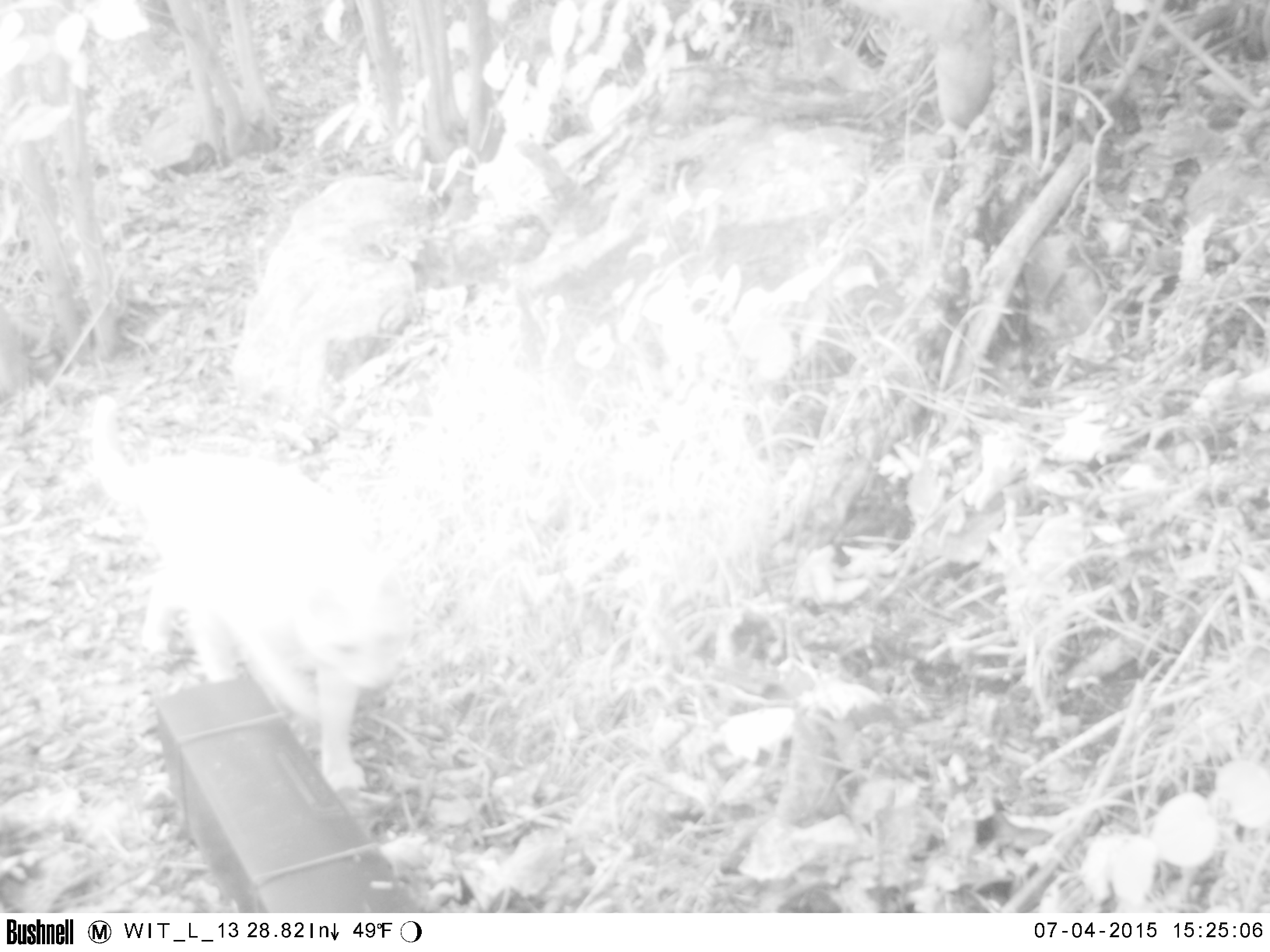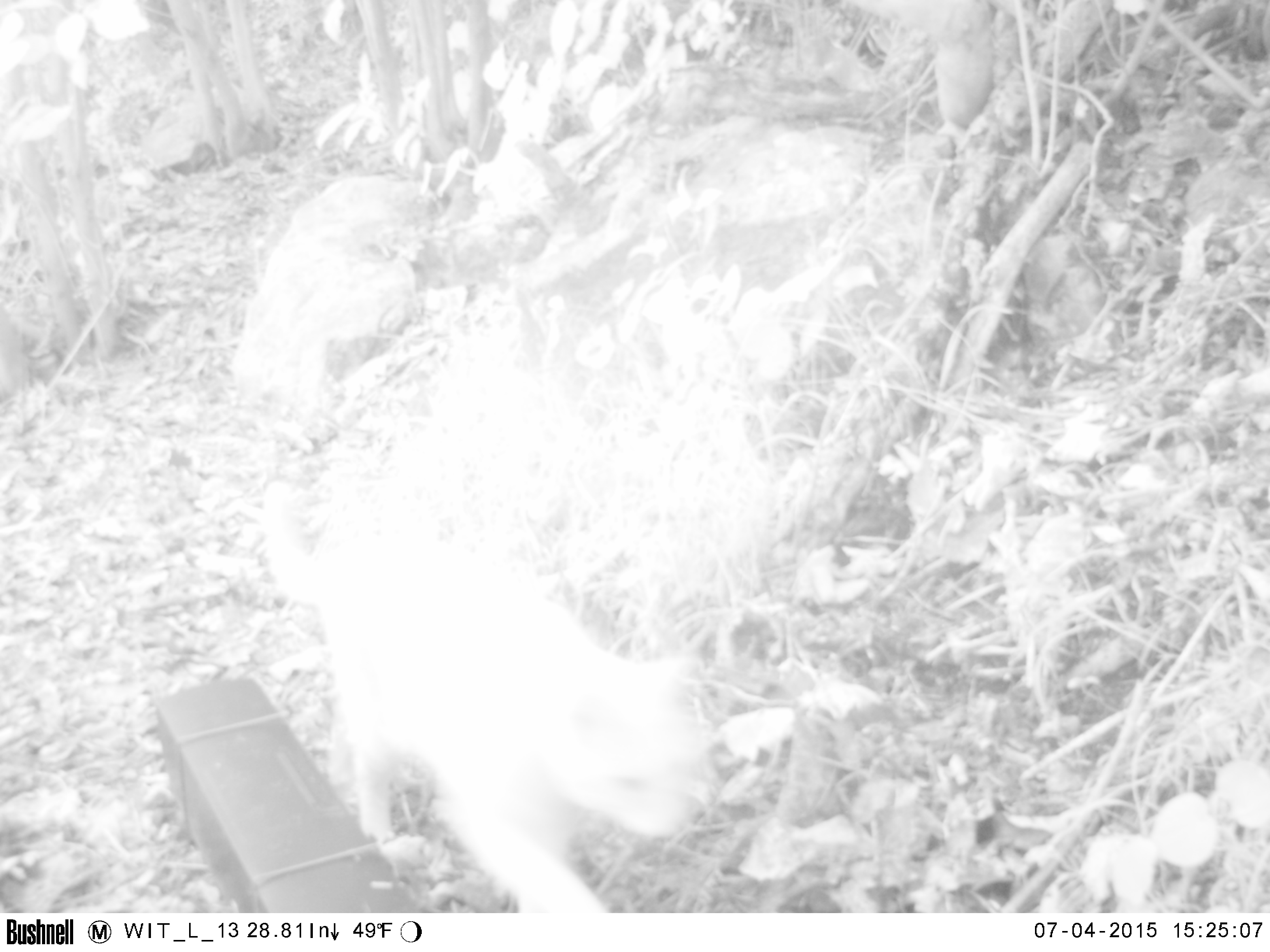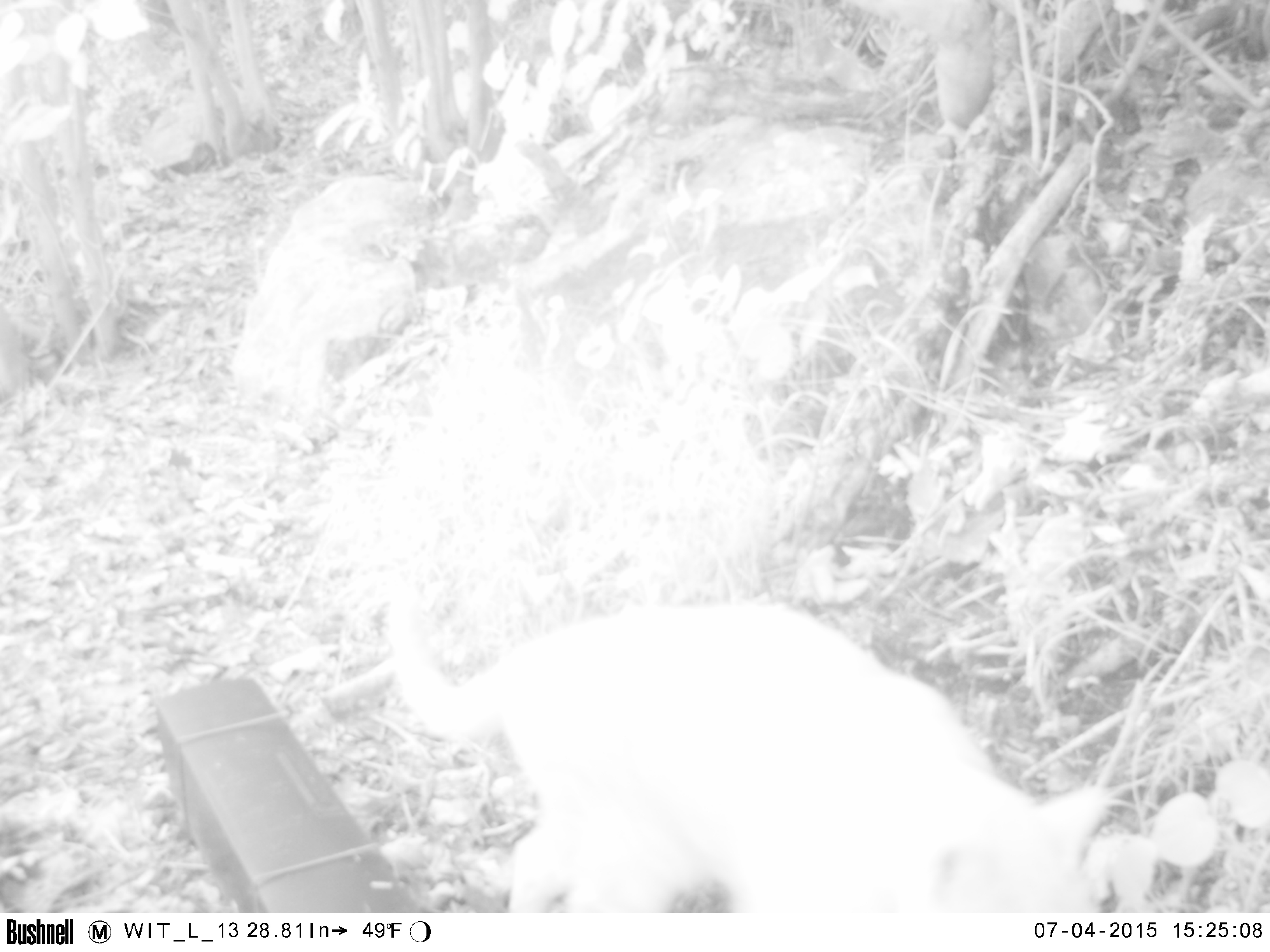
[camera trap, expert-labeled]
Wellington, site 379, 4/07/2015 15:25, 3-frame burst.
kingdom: Animalia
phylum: Chordata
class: Mammalia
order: Carnivora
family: Felidae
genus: Felis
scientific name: Felis catus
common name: cat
Cat (Felis catus).